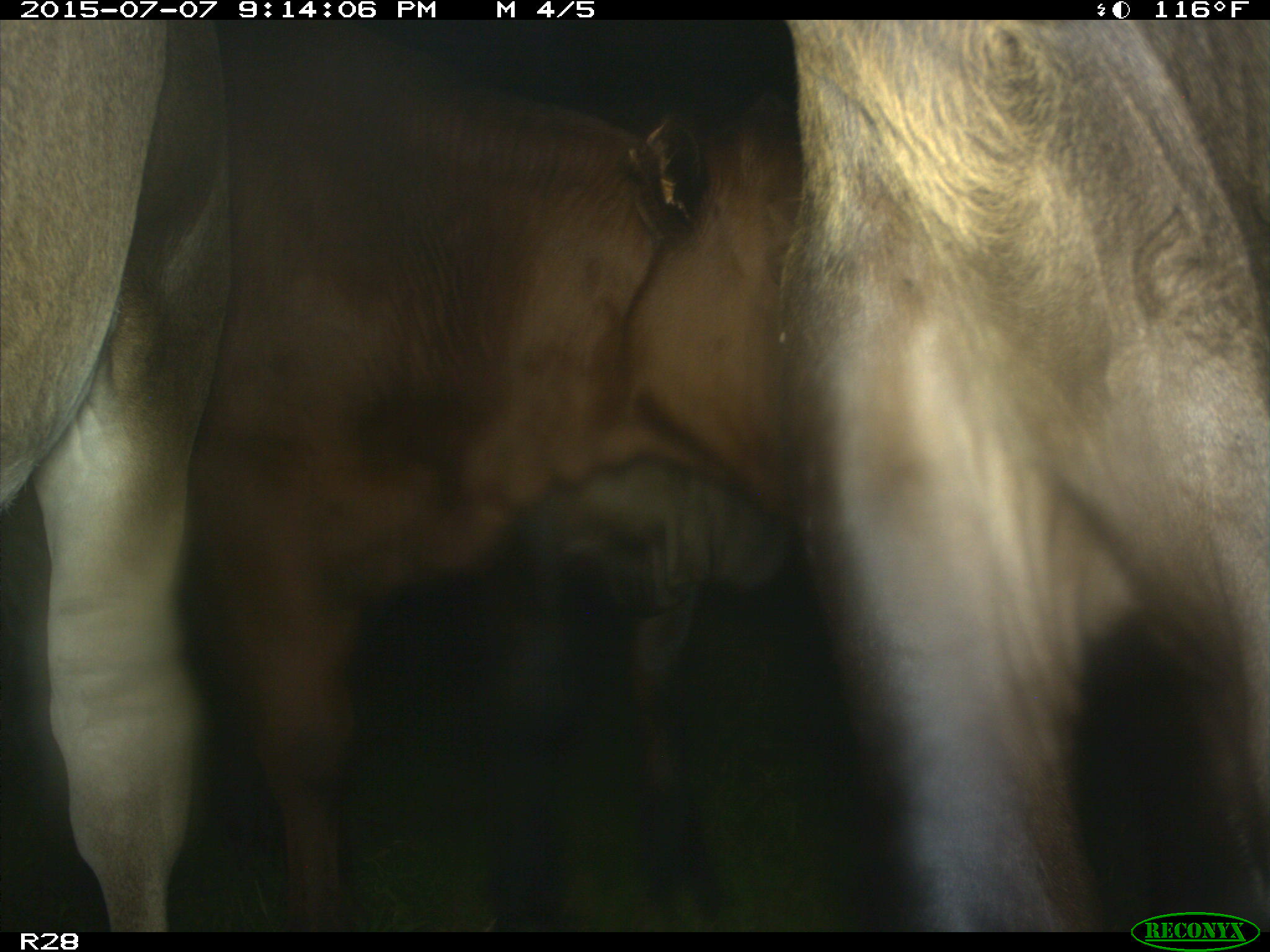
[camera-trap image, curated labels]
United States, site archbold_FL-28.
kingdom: Animalia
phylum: Chordata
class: Mammalia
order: Artiodactyla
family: Bovidae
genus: Bos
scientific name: Bos taurus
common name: domestic cow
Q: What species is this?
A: Bos taurus (domestic cow).